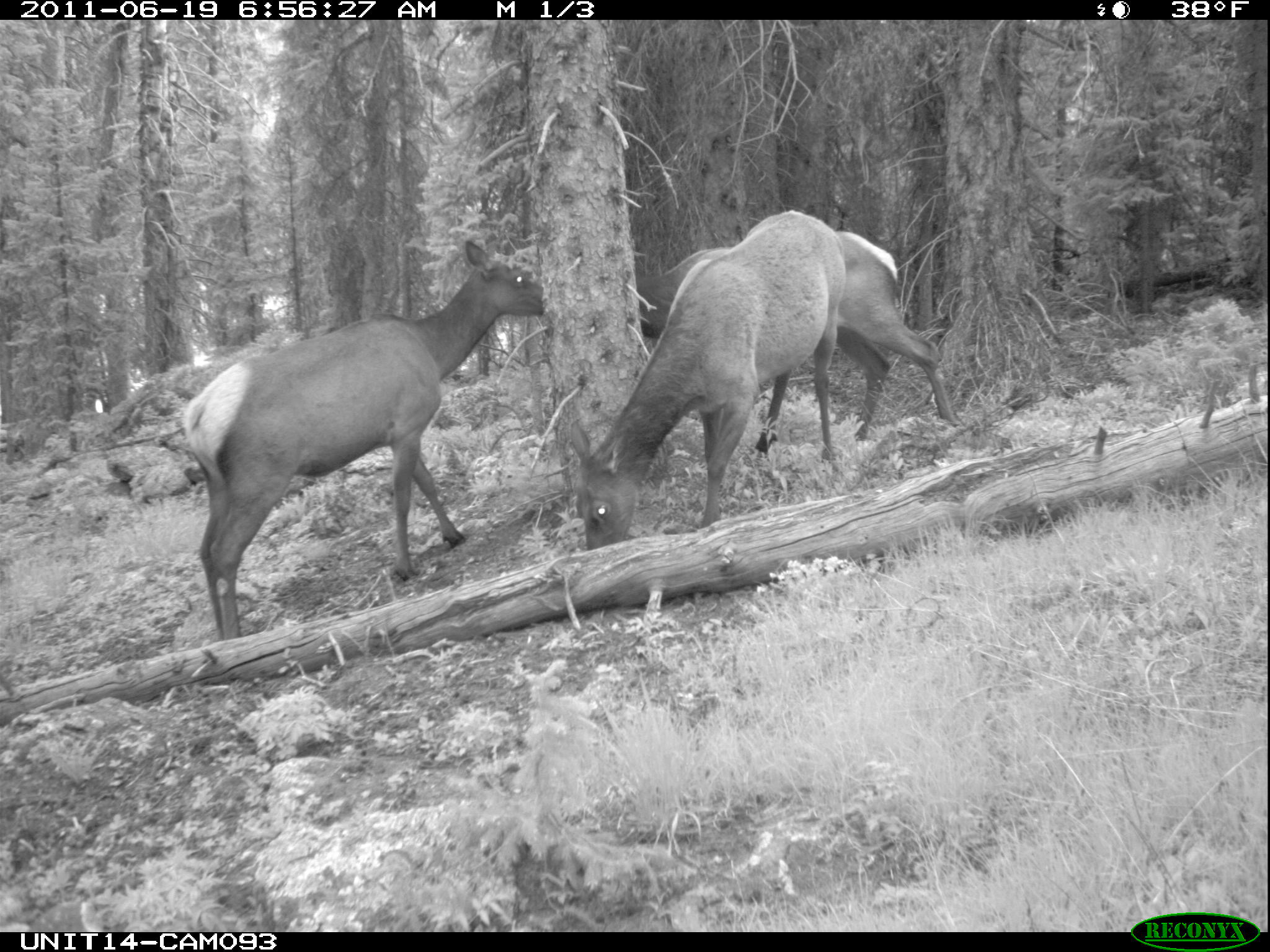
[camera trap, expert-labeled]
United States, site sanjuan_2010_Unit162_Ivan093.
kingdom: Animalia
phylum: Chordata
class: Mammalia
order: Artiodactyla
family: Cervidae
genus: Cervus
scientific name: Cervus elaphus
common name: red deer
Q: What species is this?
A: Cervus elaphus (red deer).